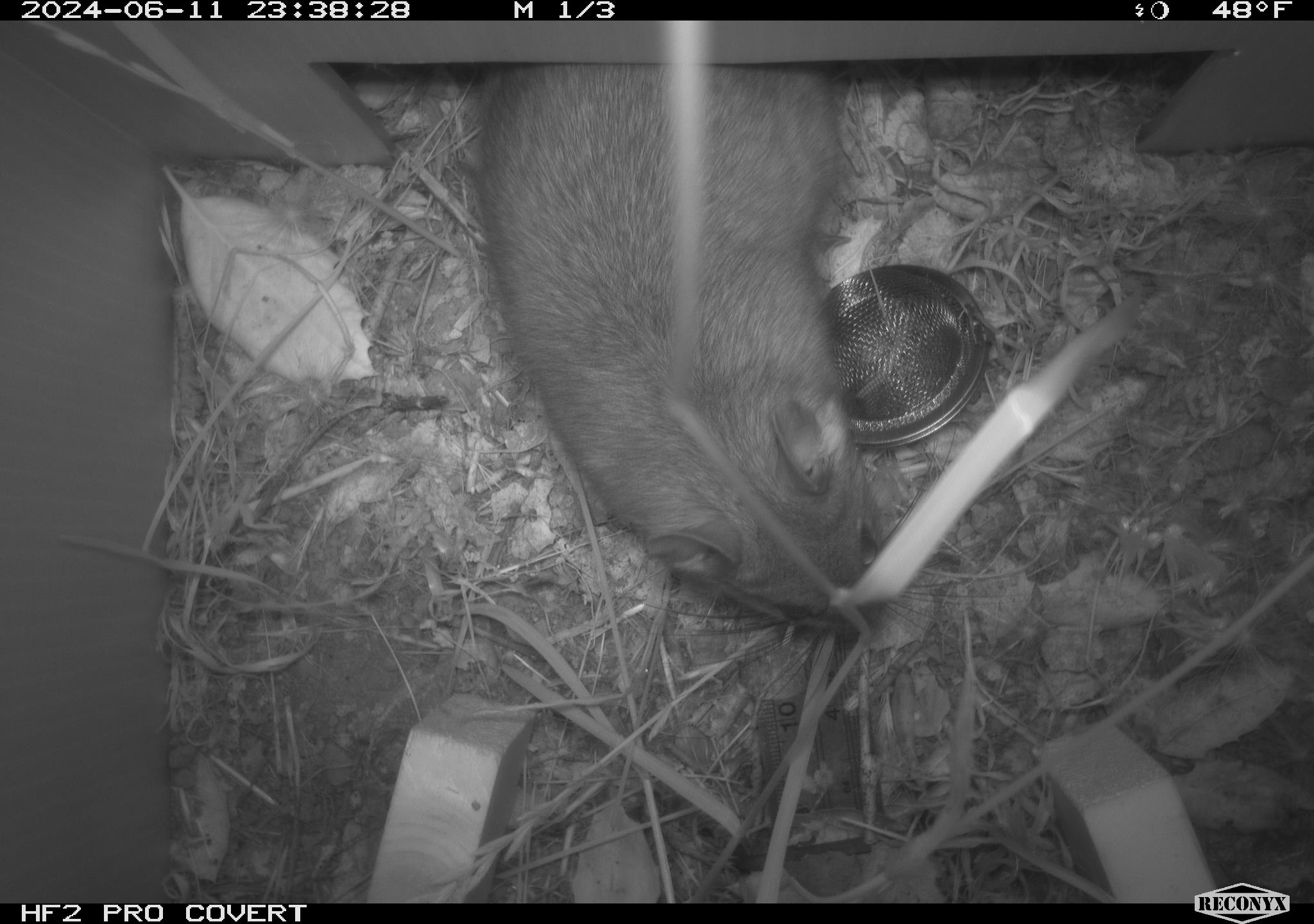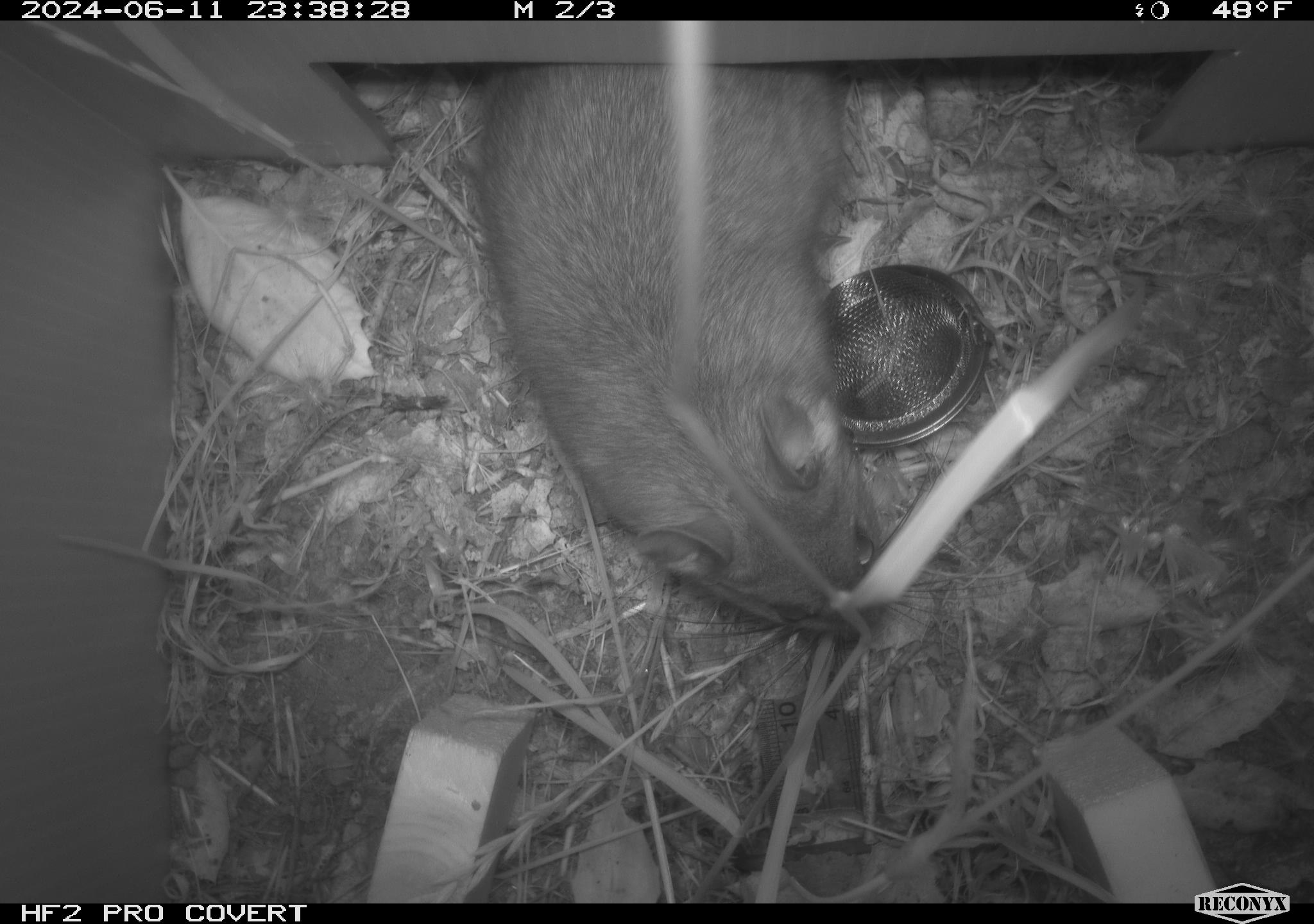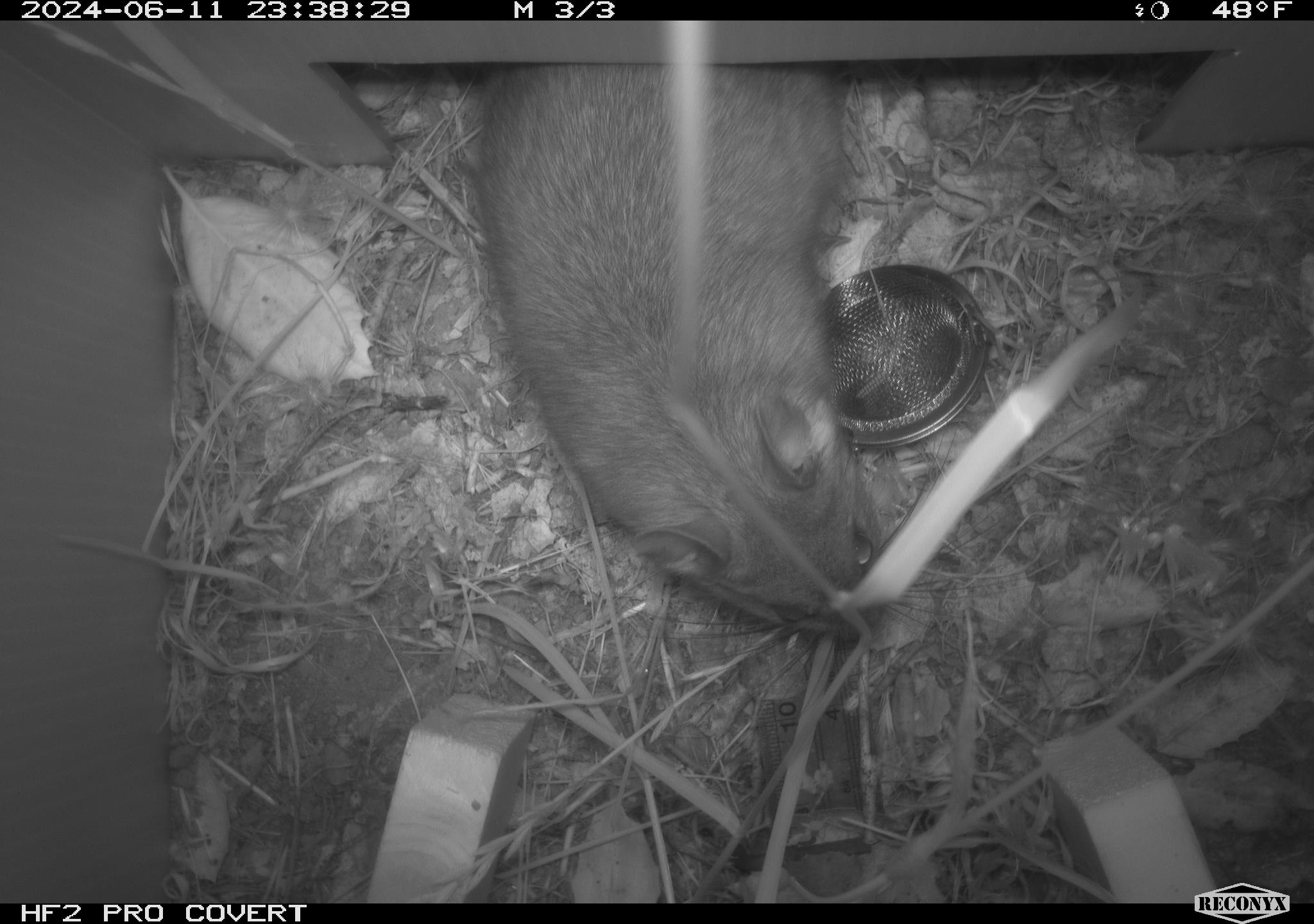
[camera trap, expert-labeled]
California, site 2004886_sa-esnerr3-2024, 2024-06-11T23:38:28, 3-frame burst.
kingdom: Animalia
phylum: Chordata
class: Mammalia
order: Rodentia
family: Muridae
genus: Rattus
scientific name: Rattus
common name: rat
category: rattus species